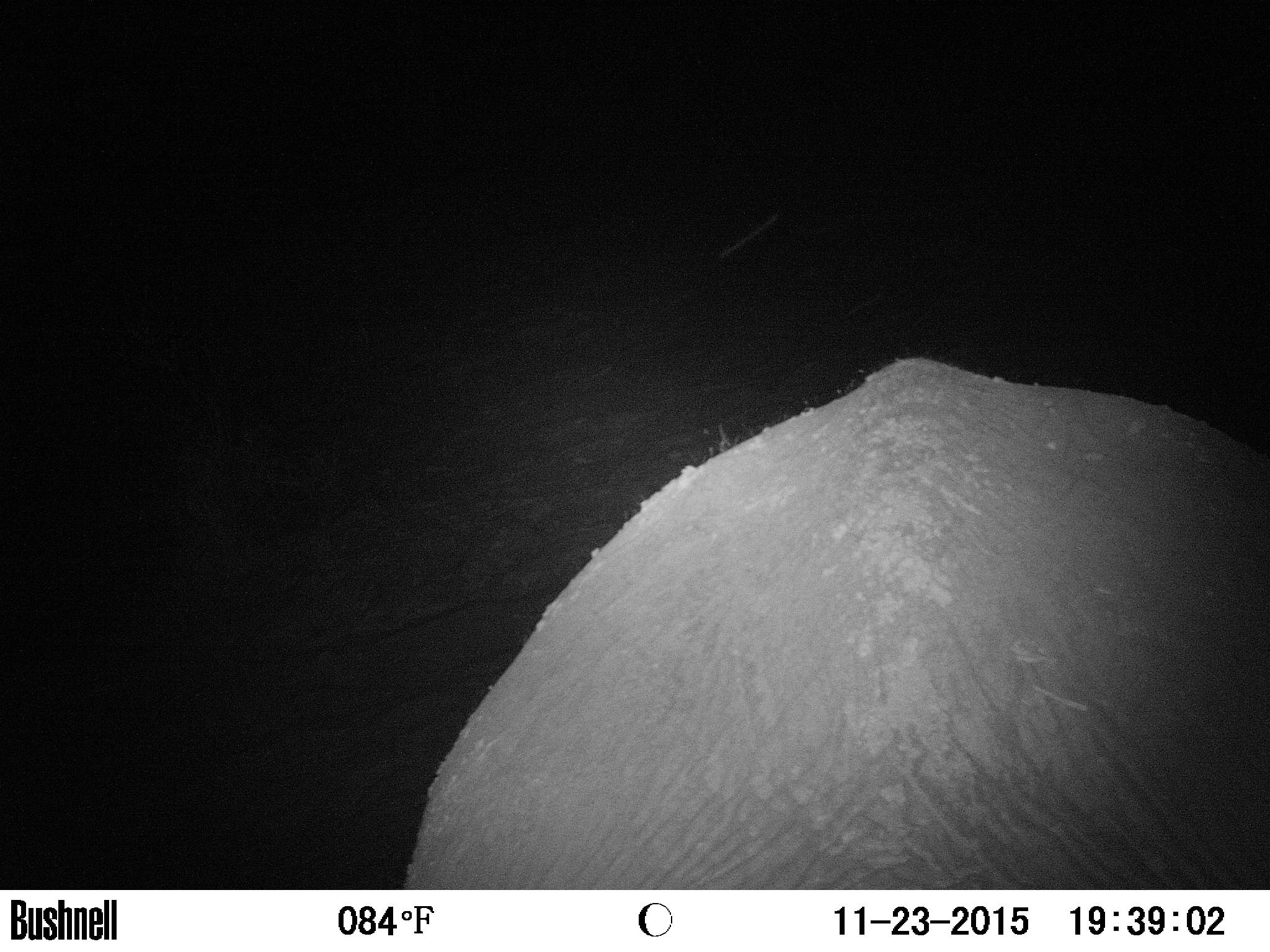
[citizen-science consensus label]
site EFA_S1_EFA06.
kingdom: Animalia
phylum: Chordata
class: Mammalia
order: Proboscidea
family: Elephantidae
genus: Loxodonta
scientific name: Loxodonta africana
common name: african bush elephant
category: elephant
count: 1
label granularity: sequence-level